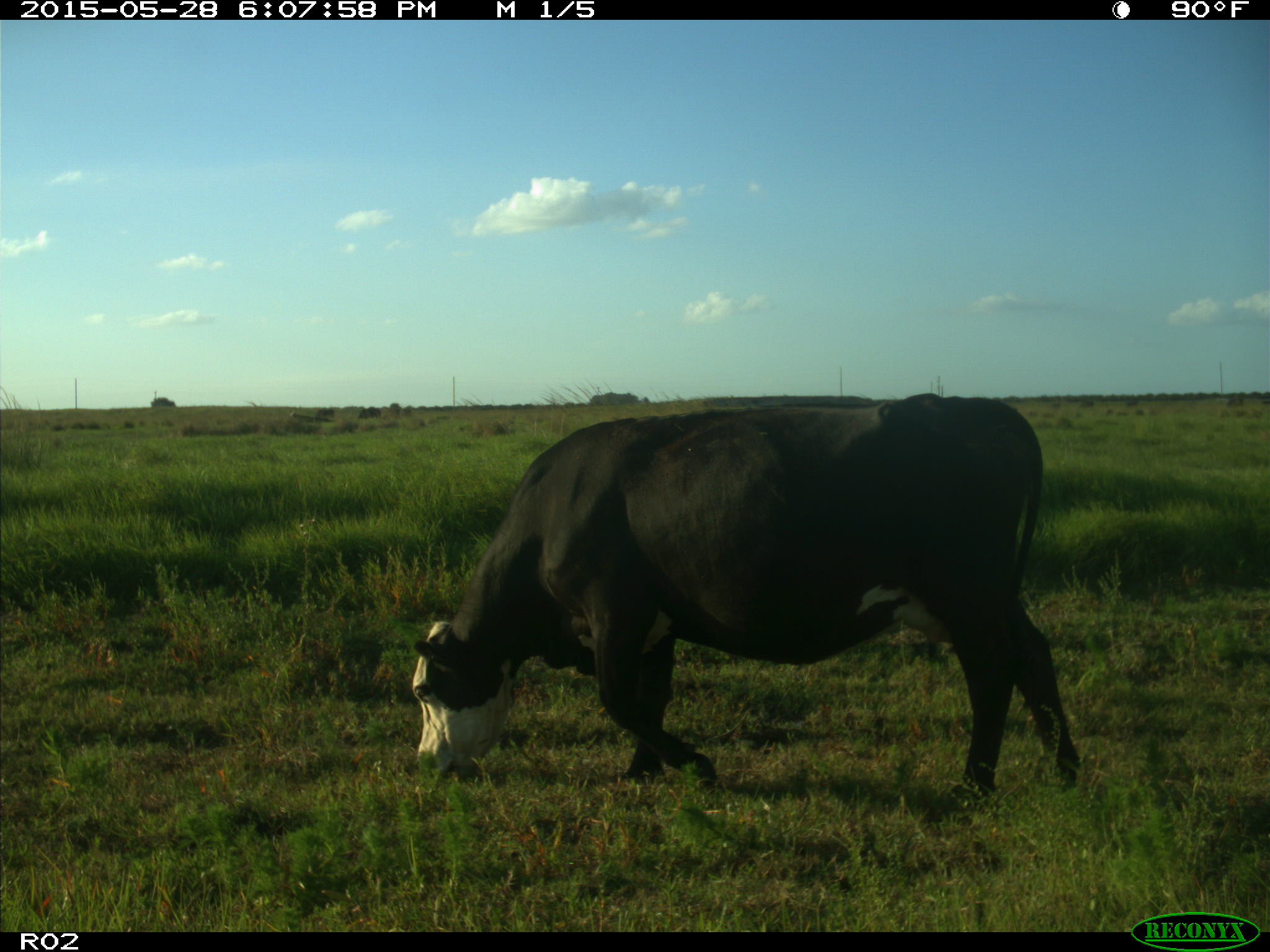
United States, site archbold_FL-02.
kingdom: Animalia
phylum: Chordata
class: Mammalia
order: Artiodactyla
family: Bovidae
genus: Bos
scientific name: Bos taurus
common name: domestic cow